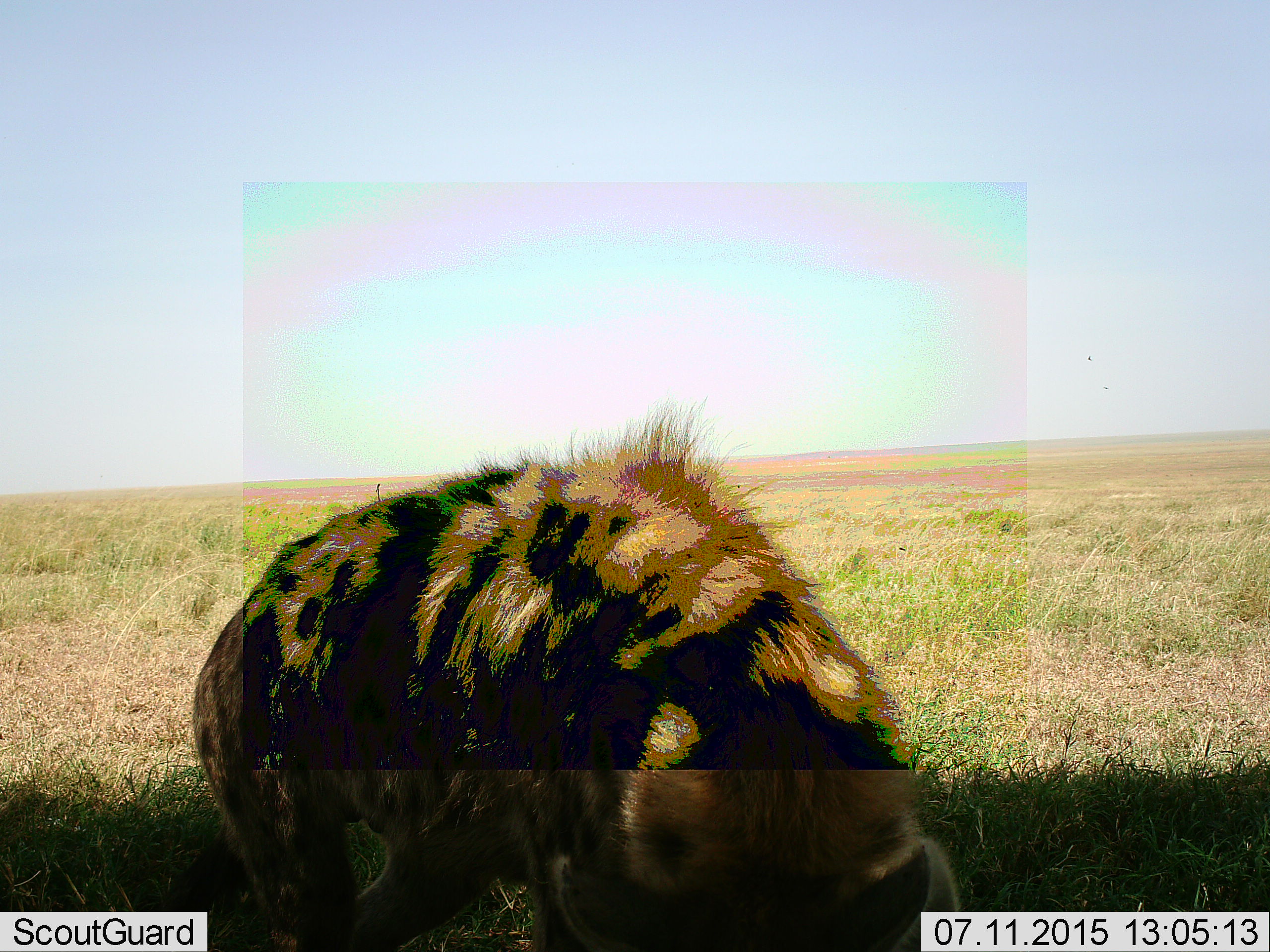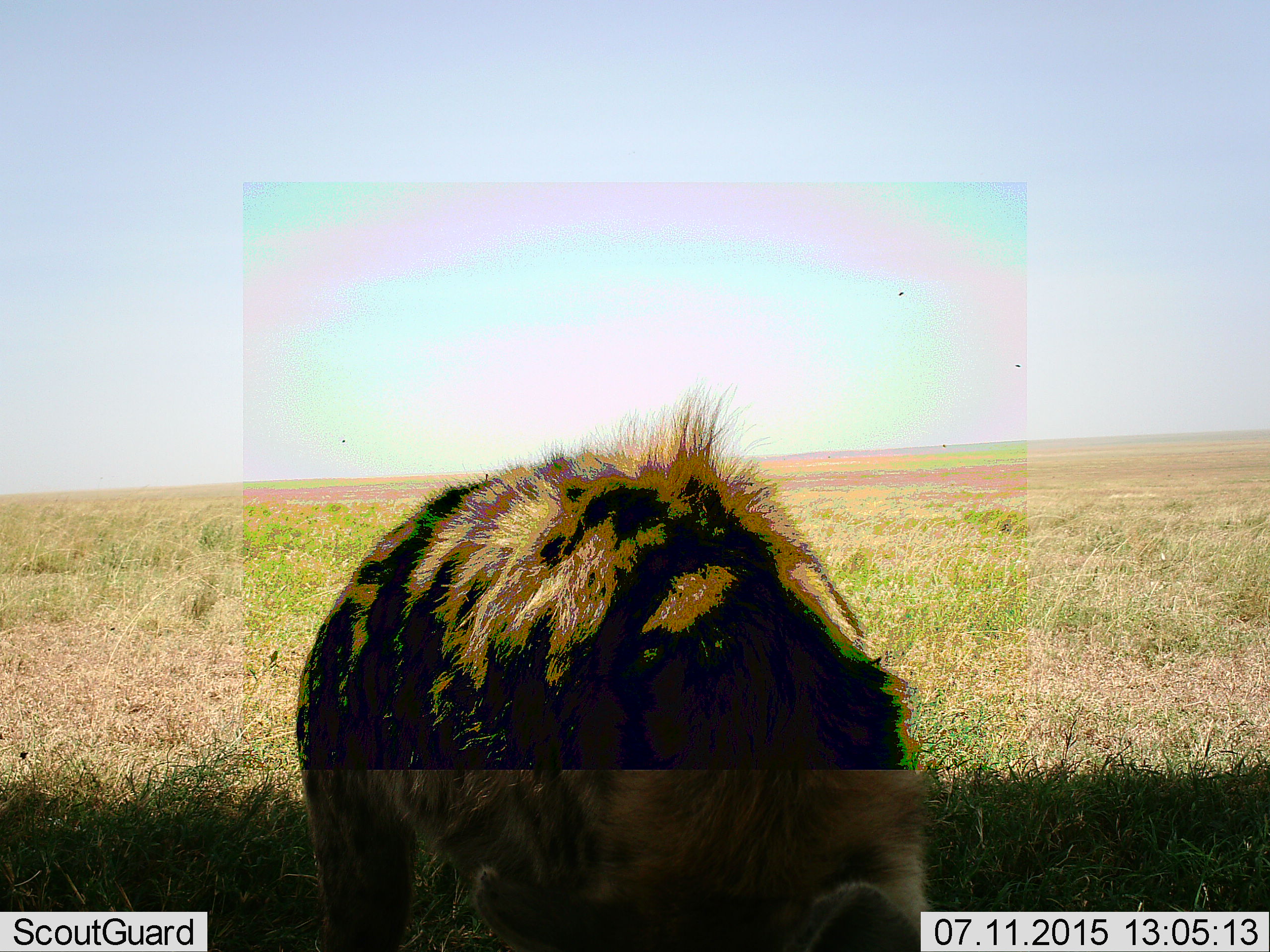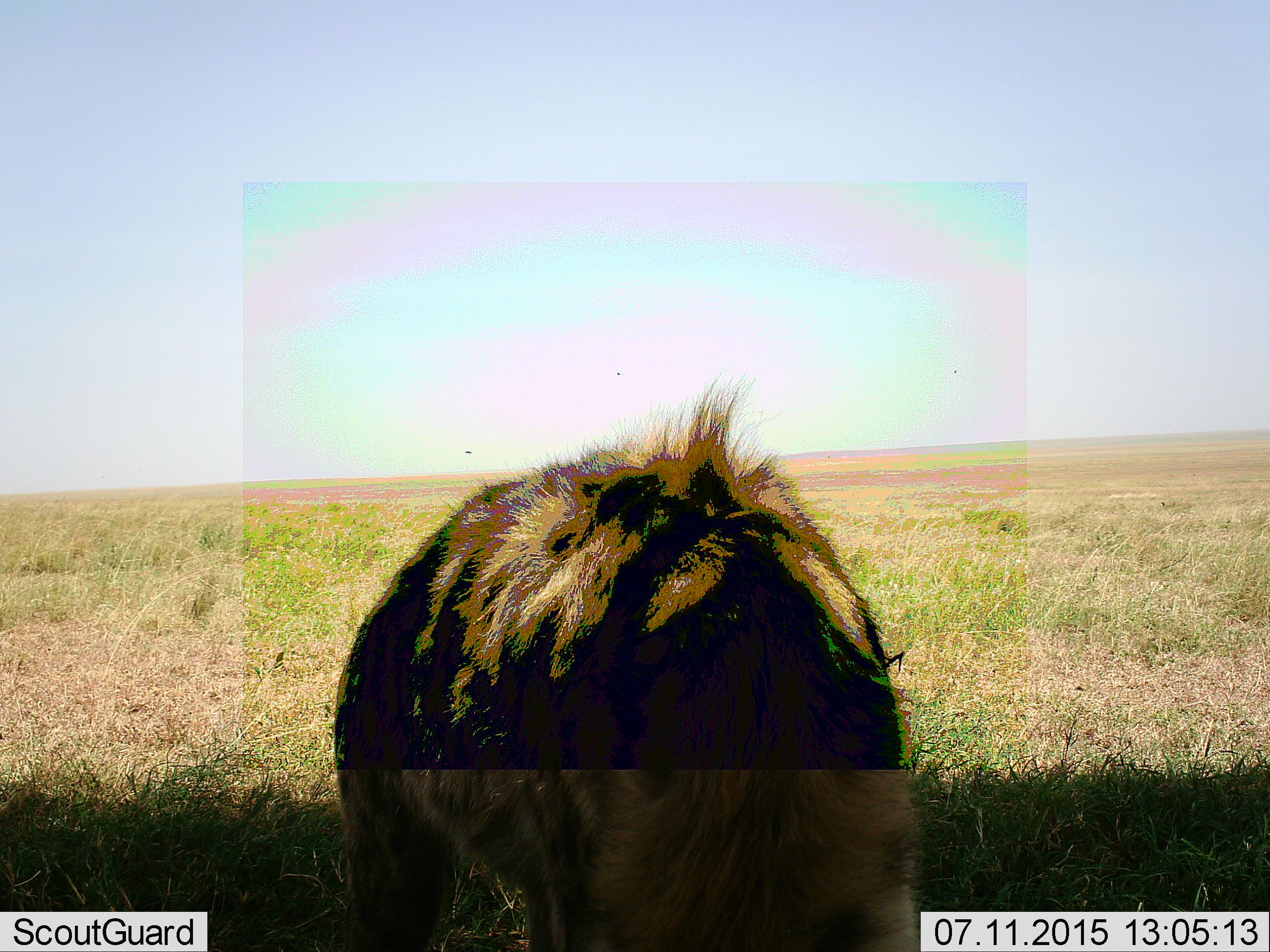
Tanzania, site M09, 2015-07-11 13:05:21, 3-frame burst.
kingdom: Animalia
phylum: Chordata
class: Mammalia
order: Carnivora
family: Hyaenidae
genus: Crocuta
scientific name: Crocuta crocuta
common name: spotted hyena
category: hyenaspotted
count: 1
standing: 62%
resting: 0%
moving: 25%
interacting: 0%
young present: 0%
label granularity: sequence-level